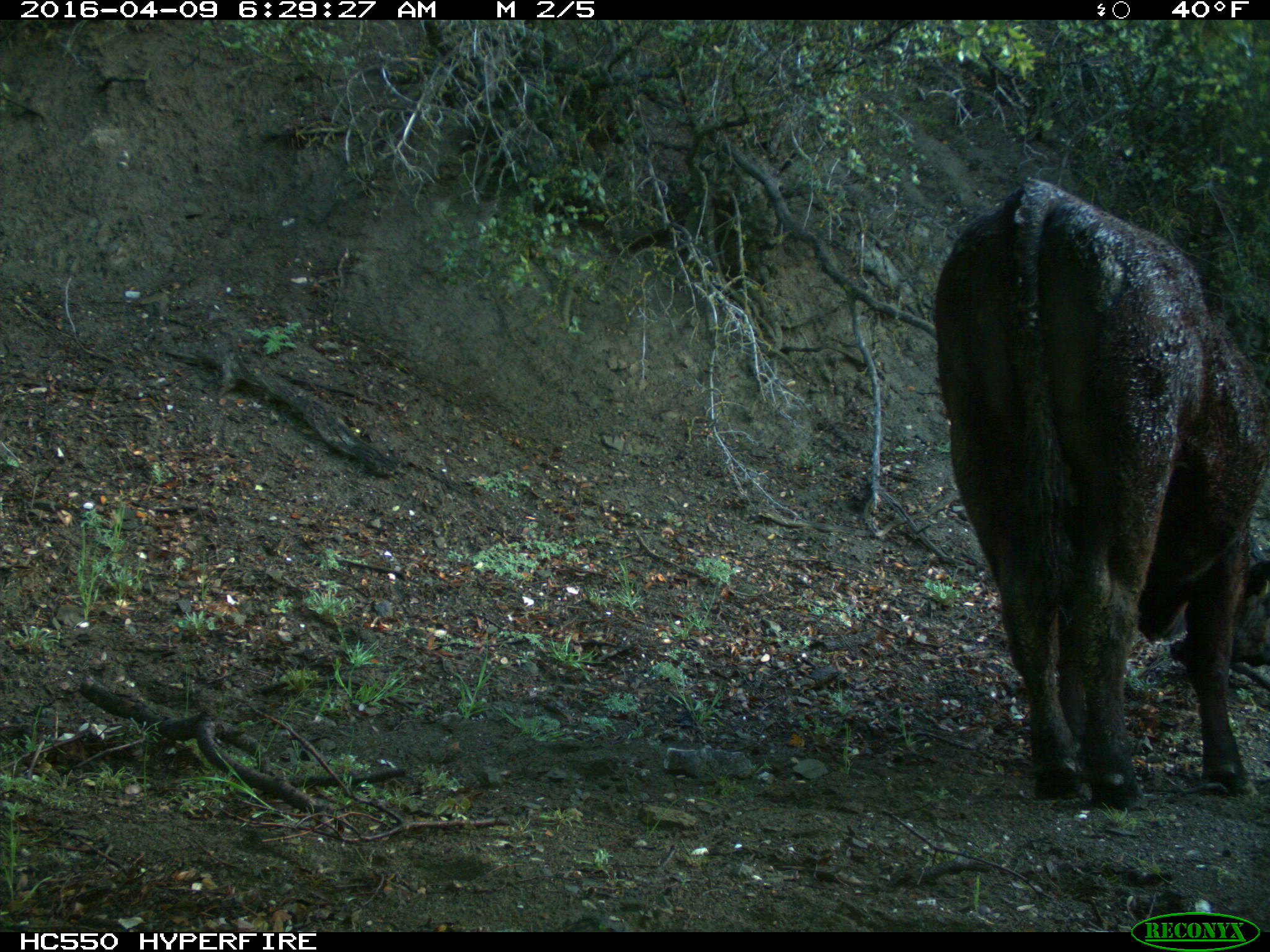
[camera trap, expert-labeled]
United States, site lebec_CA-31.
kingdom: Animalia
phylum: Chordata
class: Mammalia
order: Artiodactyla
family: Bovidae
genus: Bos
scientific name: Bos taurus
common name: domestic cow